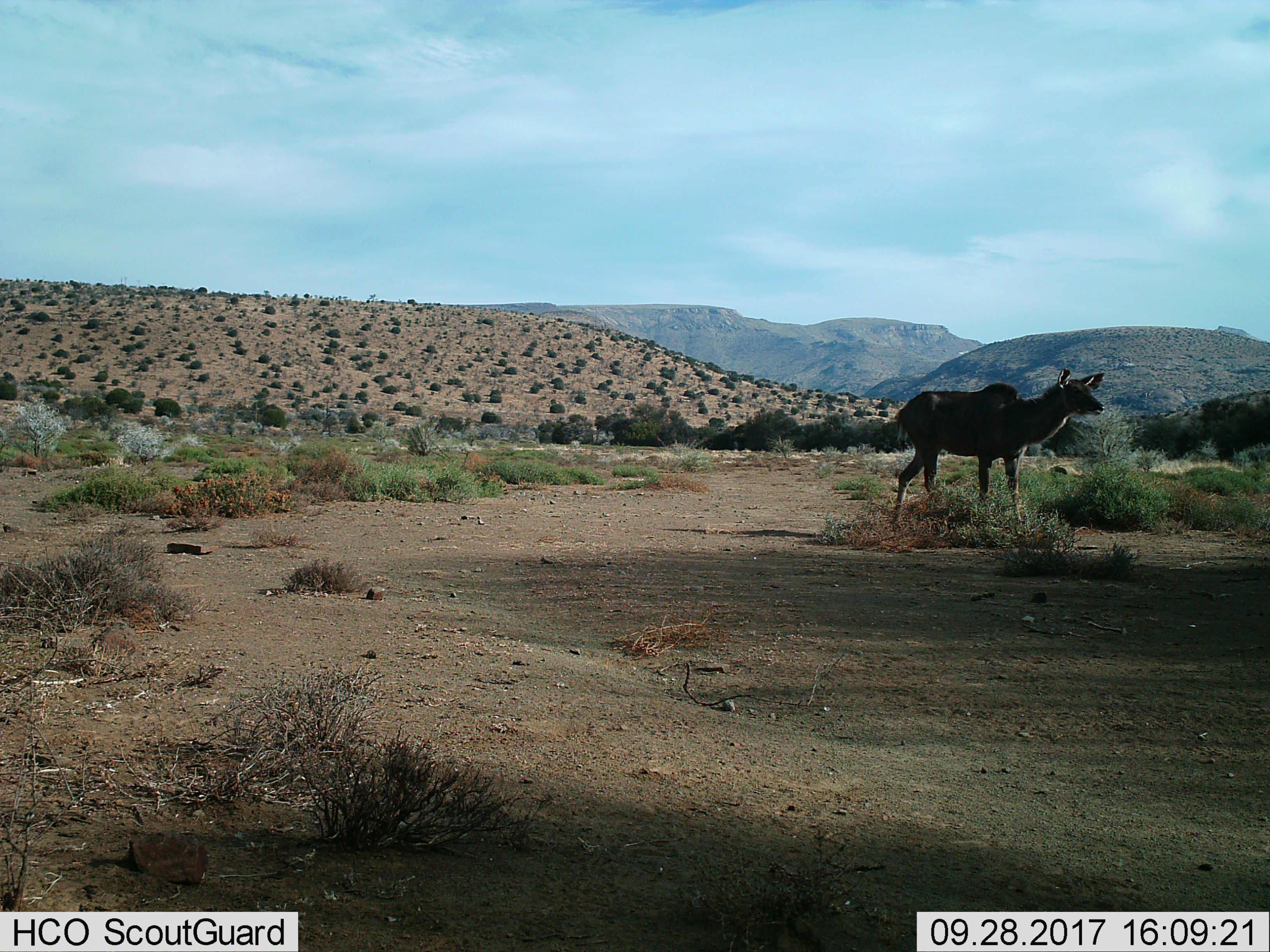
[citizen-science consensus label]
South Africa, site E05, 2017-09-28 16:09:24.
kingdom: Animalia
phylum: Chordata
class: Mammalia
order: Artiodactyla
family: Bovidae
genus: Tragelaphus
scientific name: Tragelaphus strepsiceros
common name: greater kudu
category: kudu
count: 1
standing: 88%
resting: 0%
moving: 12%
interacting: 0%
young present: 0%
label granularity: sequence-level